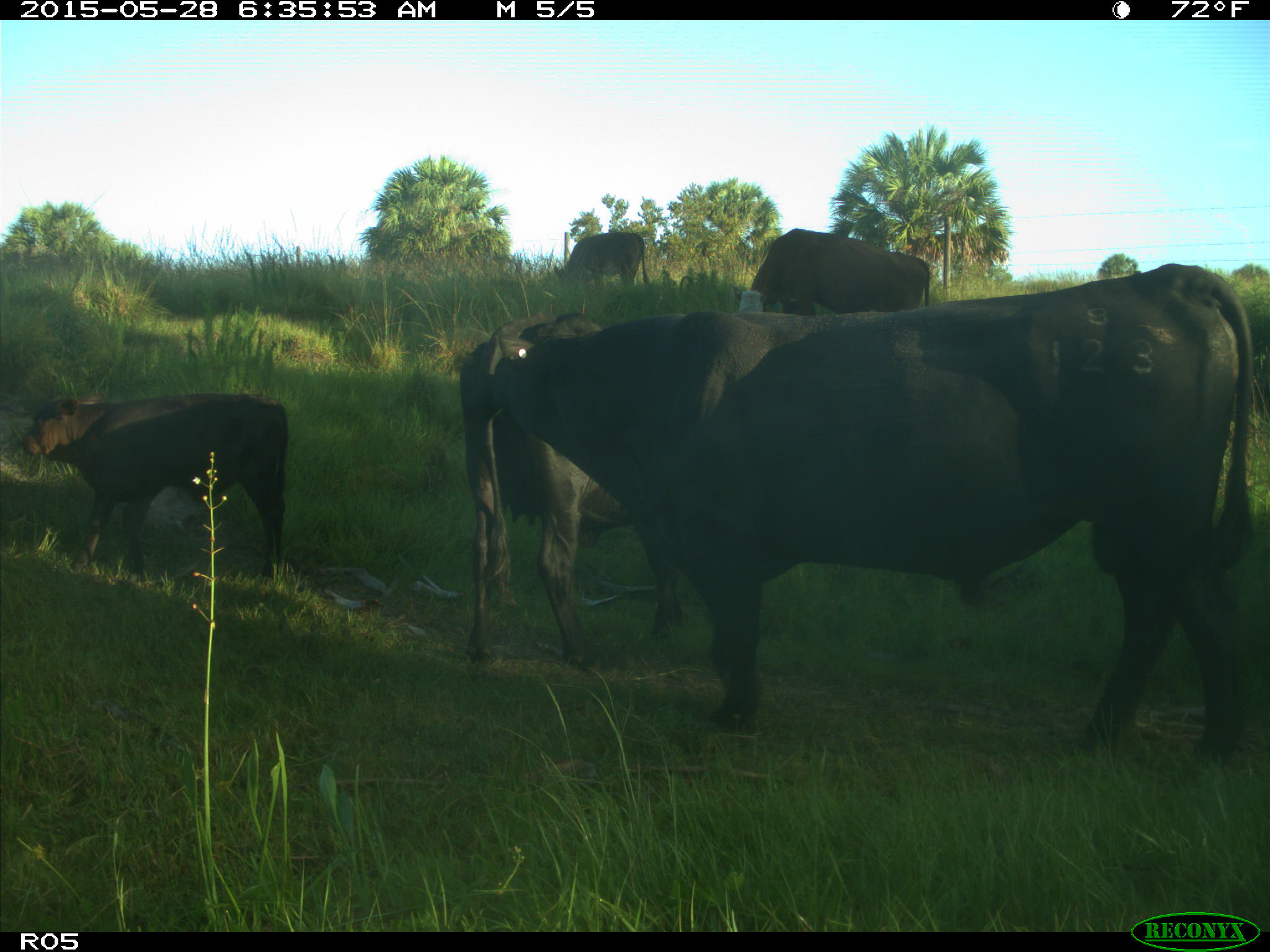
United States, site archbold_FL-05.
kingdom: Animalia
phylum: Chordata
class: Mammalia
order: Artiodactyla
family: Bovidae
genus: Bos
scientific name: Bos taurus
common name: domestic cow